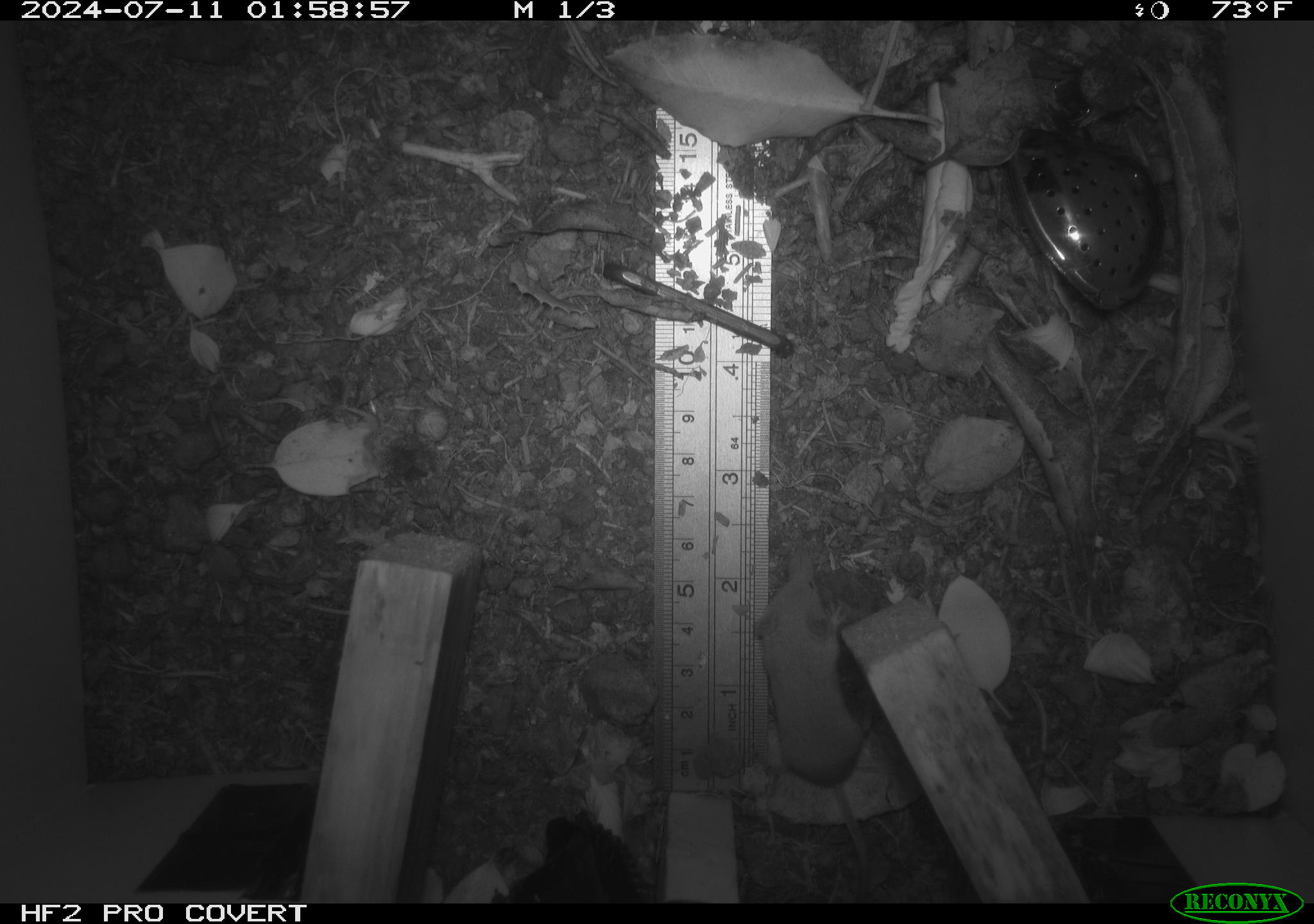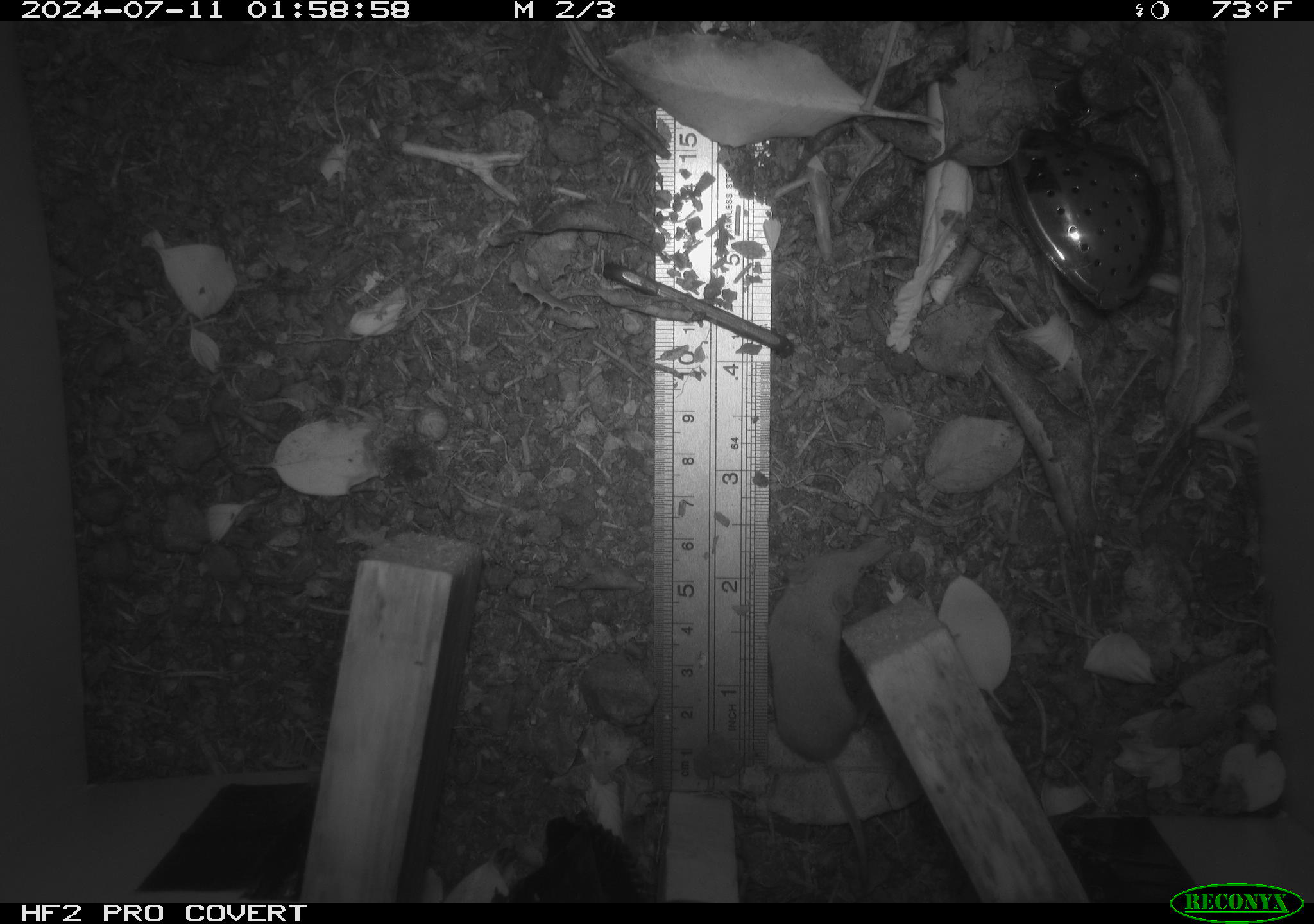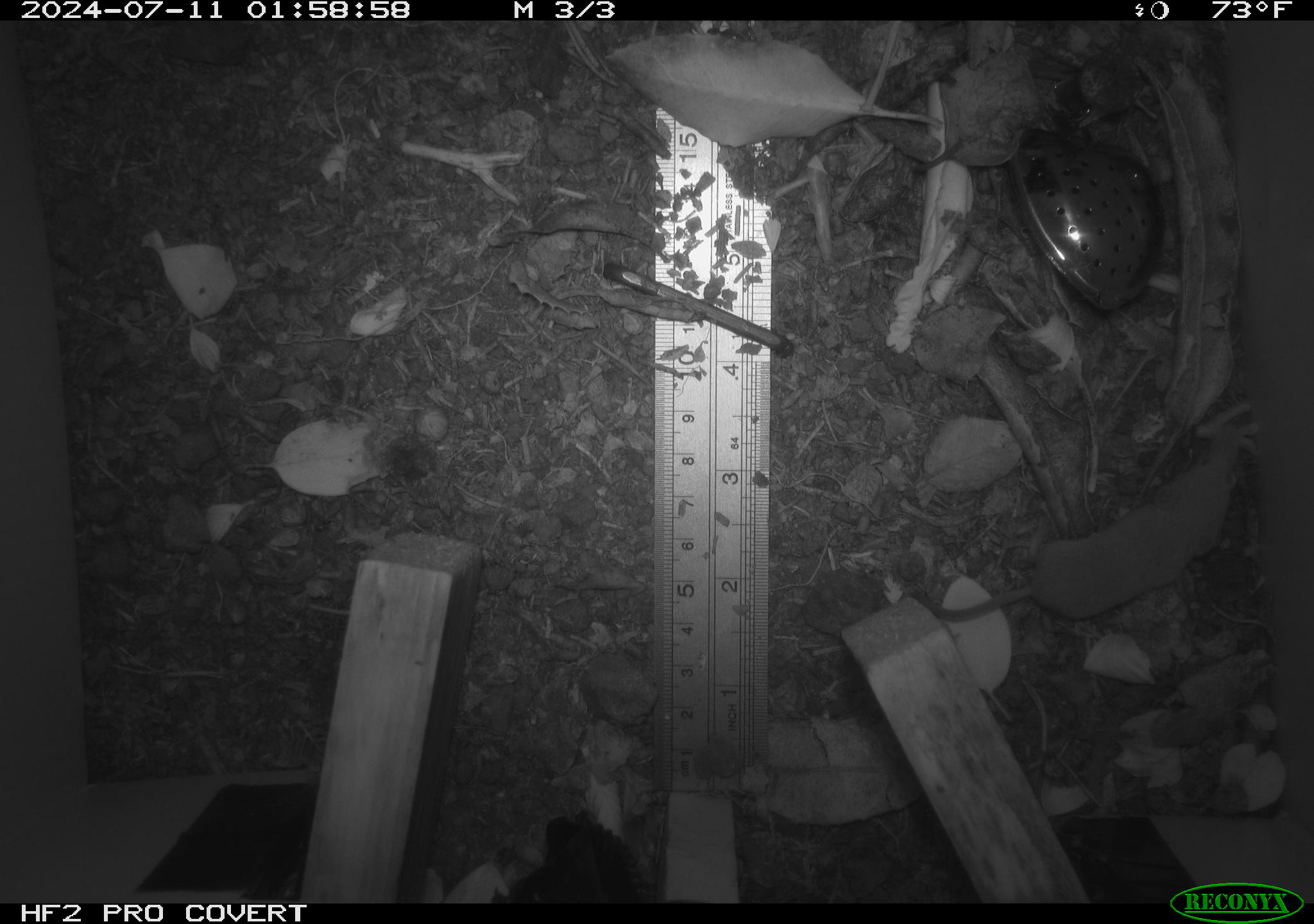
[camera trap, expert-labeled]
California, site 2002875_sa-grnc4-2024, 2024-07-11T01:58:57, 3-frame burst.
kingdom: Animalia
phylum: Chordata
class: Mammalia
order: Eulipotyphla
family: Soricidae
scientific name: Soricidae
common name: shrews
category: soricidae family